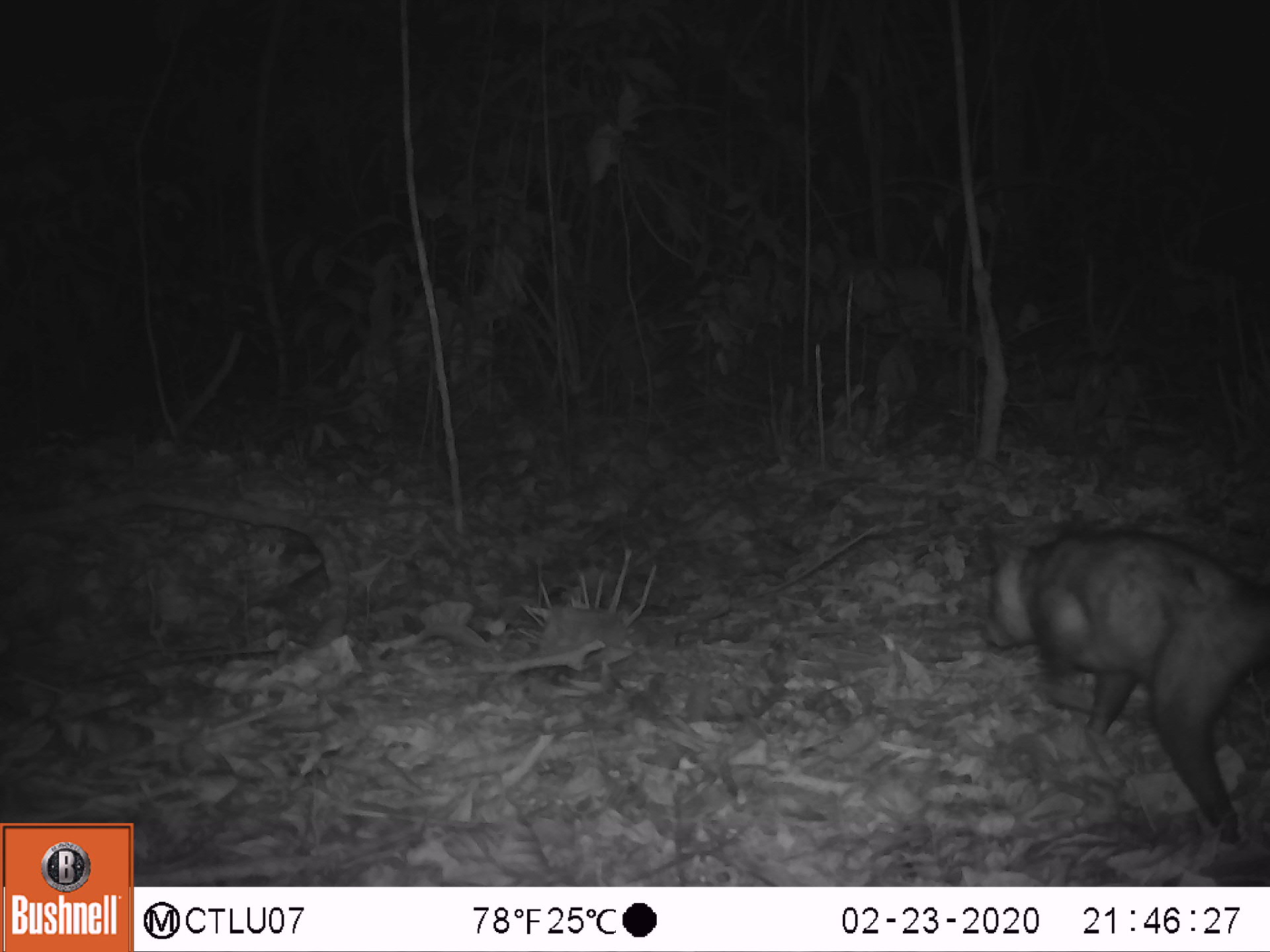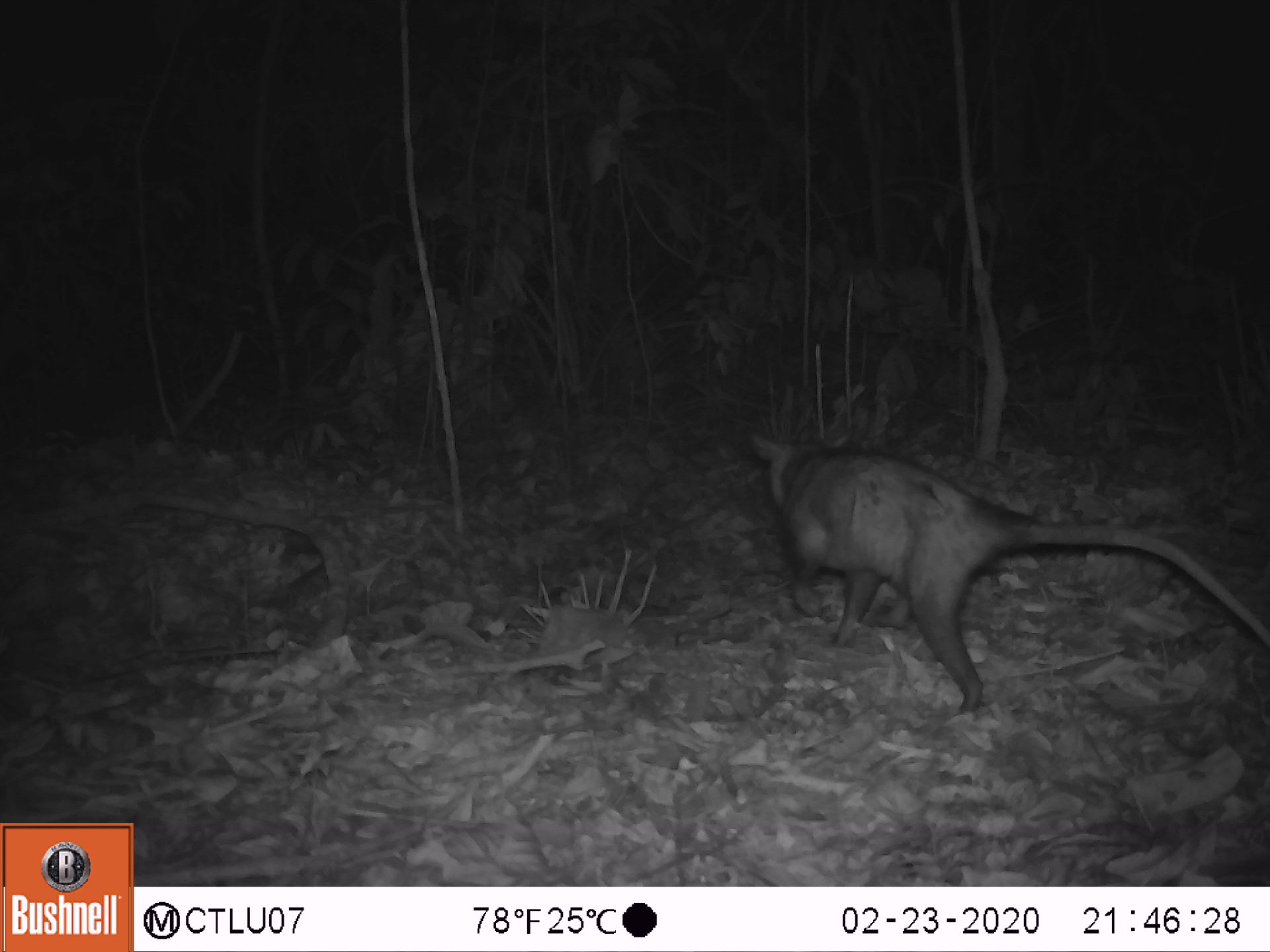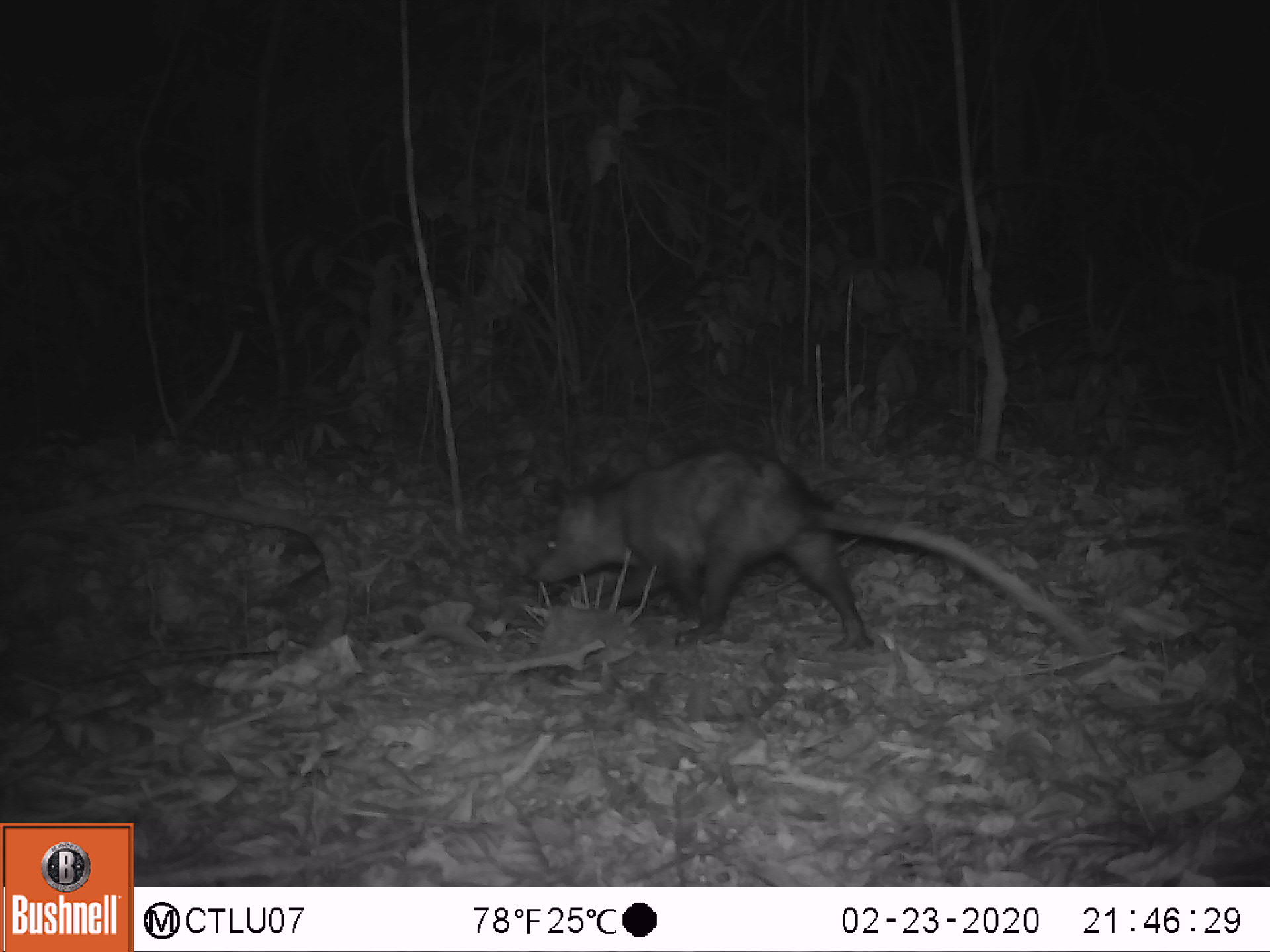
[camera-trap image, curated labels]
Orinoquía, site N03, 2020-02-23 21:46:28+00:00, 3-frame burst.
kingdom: Animalia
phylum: Chordata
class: Mammalia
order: Didelphimorphia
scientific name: Didelphimorphia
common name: possum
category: unknown possum